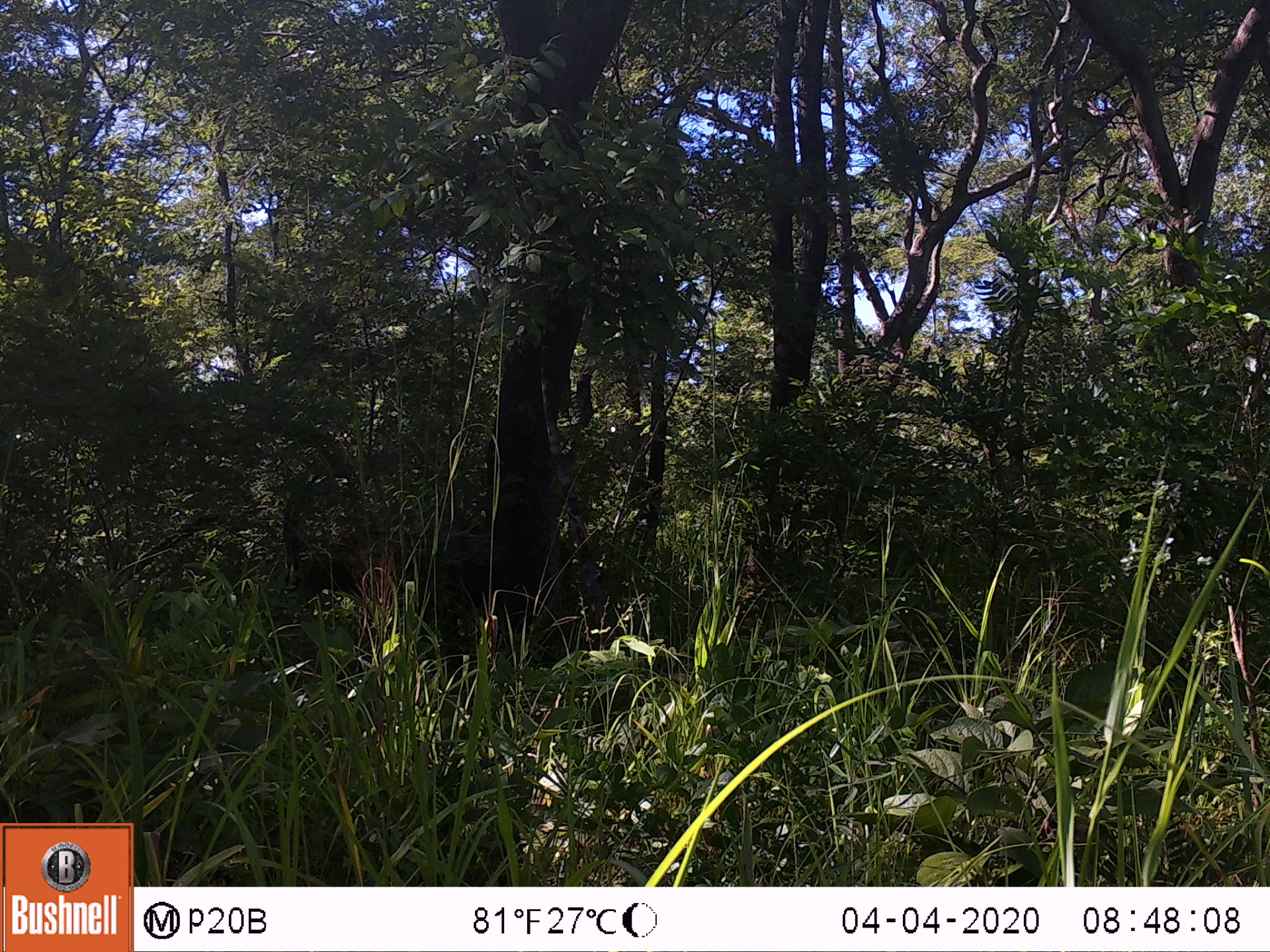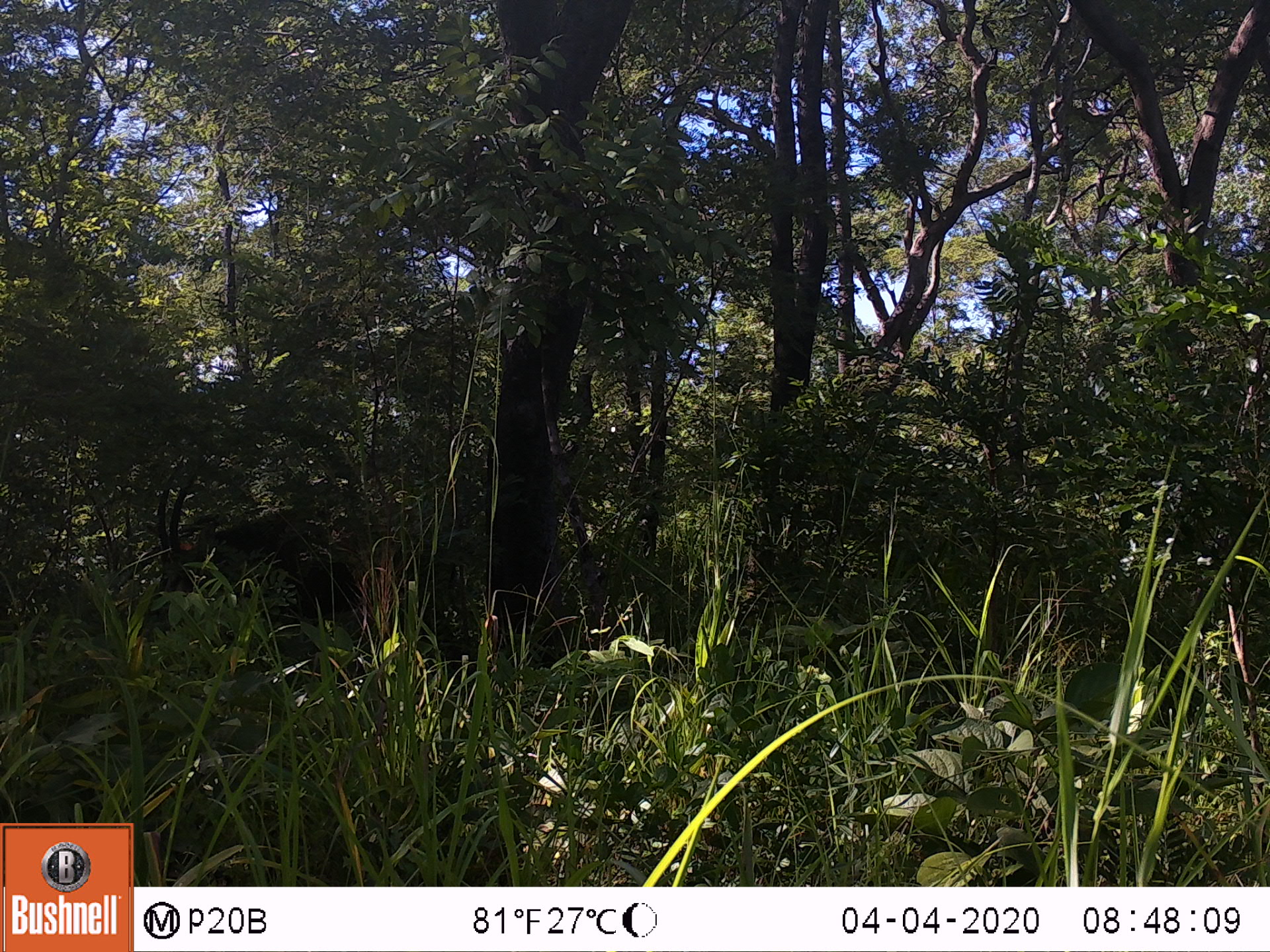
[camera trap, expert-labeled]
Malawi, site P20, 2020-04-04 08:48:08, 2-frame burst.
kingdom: Animalia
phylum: Chordata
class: Mammalia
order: Artiodactyla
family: Bovidae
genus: Hippotragus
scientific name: Hippotragus niger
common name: sable antelope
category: sable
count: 1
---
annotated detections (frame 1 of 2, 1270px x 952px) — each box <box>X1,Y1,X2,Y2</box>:
sable: <box>275,471,474,616</box>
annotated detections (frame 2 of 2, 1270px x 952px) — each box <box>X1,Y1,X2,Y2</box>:
sable: <box>150,459,352,601</box>